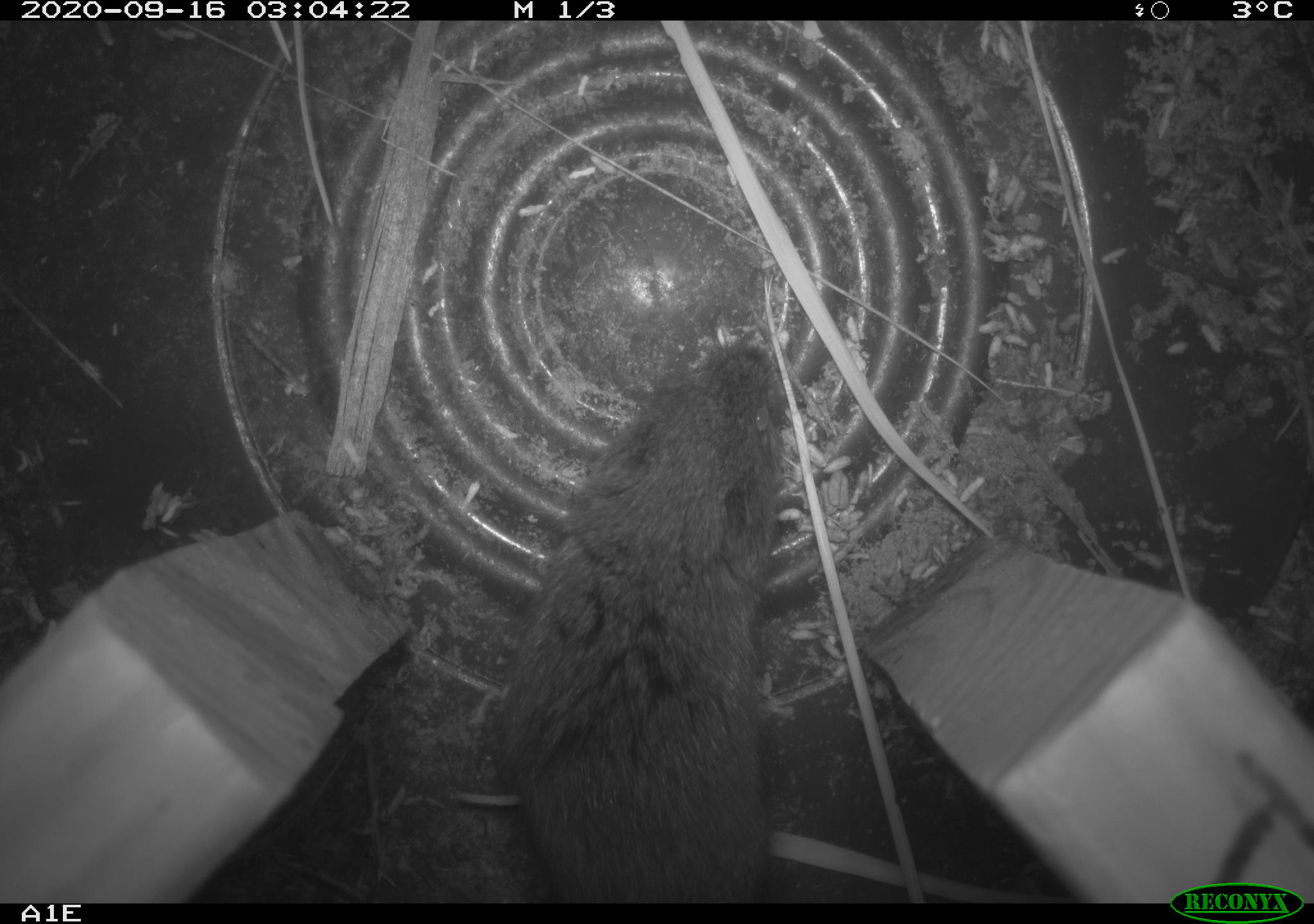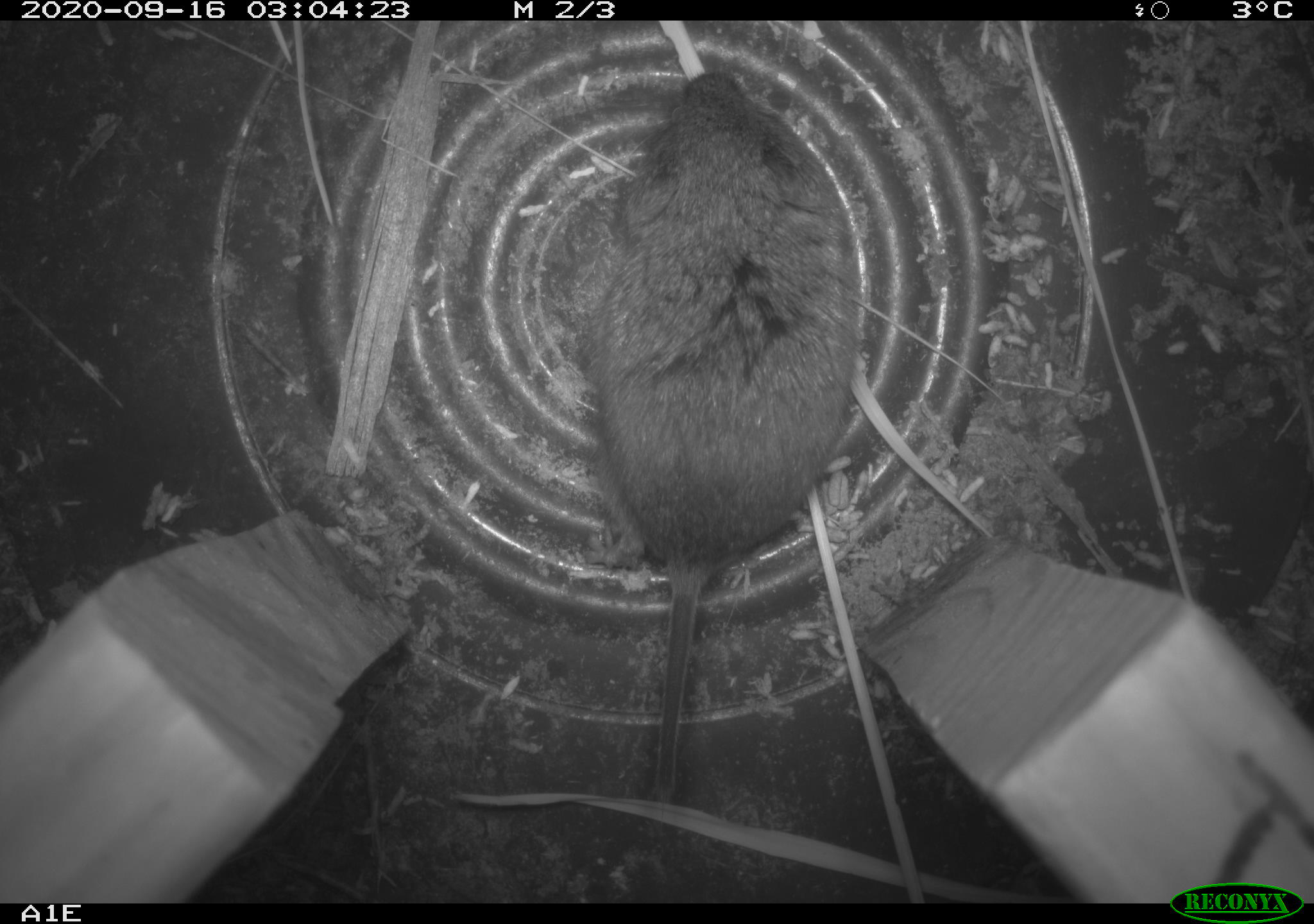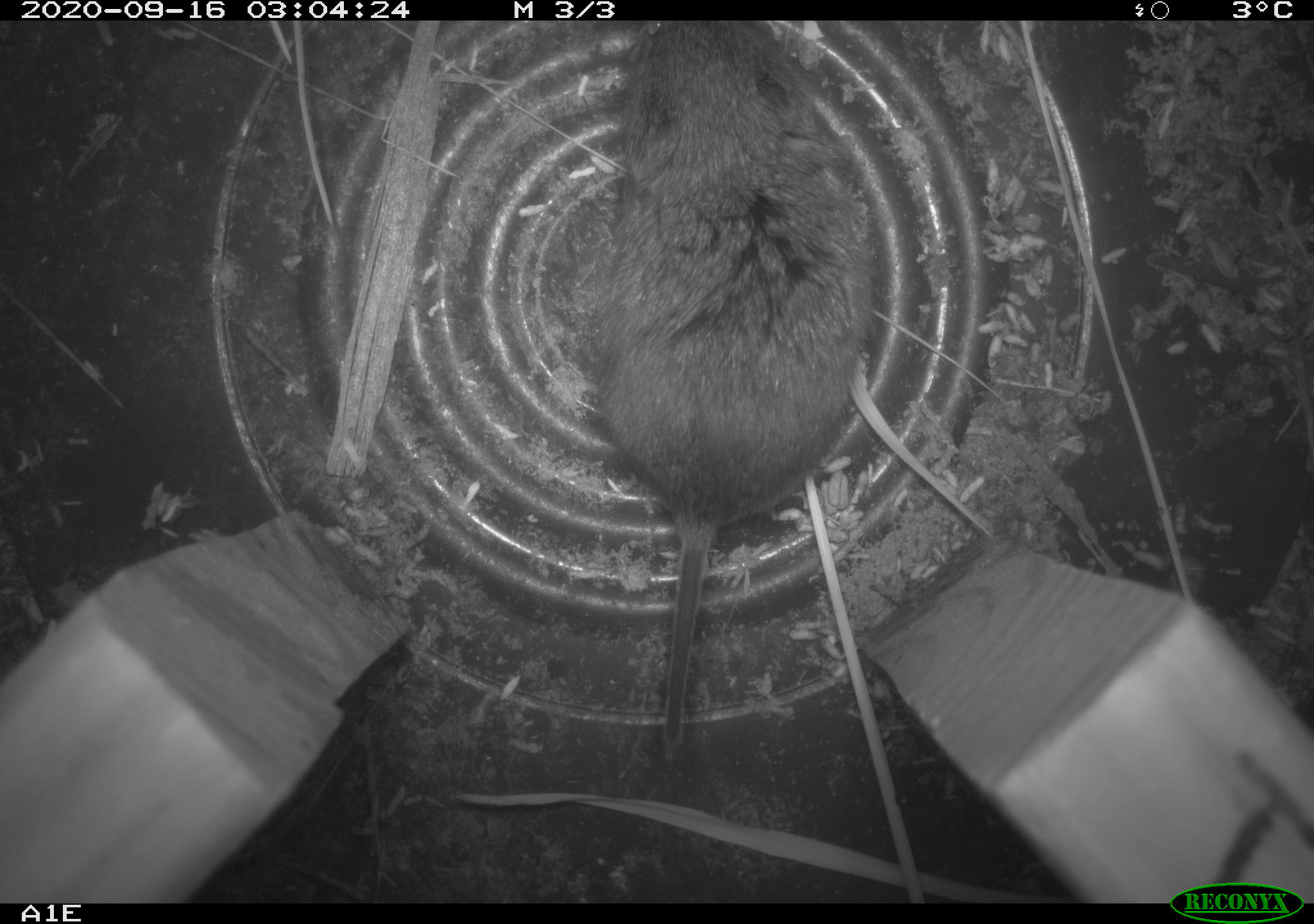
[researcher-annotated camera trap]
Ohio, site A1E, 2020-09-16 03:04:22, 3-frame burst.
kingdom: Animalia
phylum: Chordata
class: Mammalia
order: Rodentia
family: Cricetidae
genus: Microtus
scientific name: Microtus pennsylvanicus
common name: meadow vole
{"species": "meadow vole (Microtus pennsylvanicus)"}